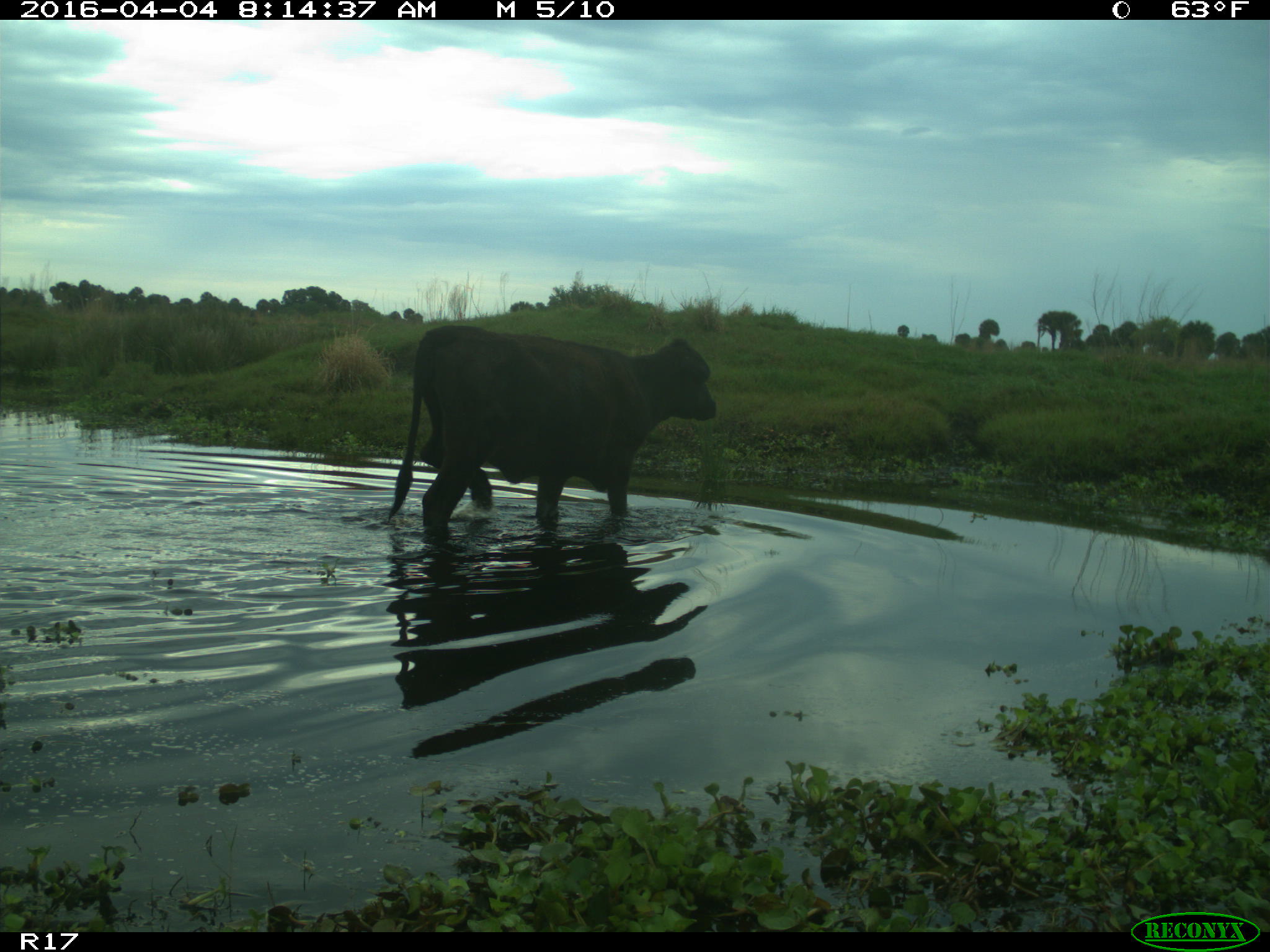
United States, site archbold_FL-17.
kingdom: Animalia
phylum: Chordata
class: Mammalia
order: Artiodactyla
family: Bovidae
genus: Bos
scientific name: Bos taurus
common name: domestic cow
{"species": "Bos taurus (domestic cow)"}